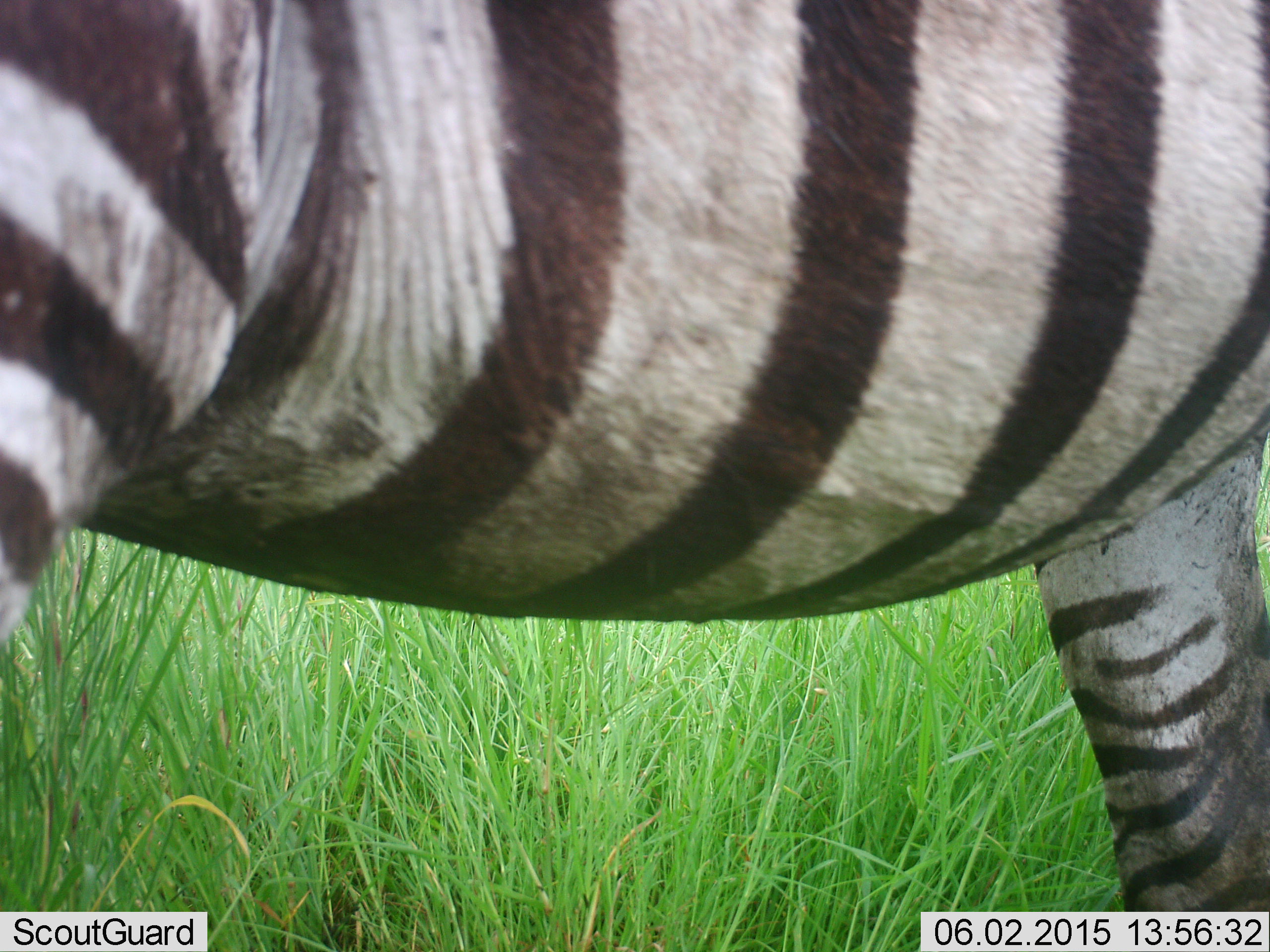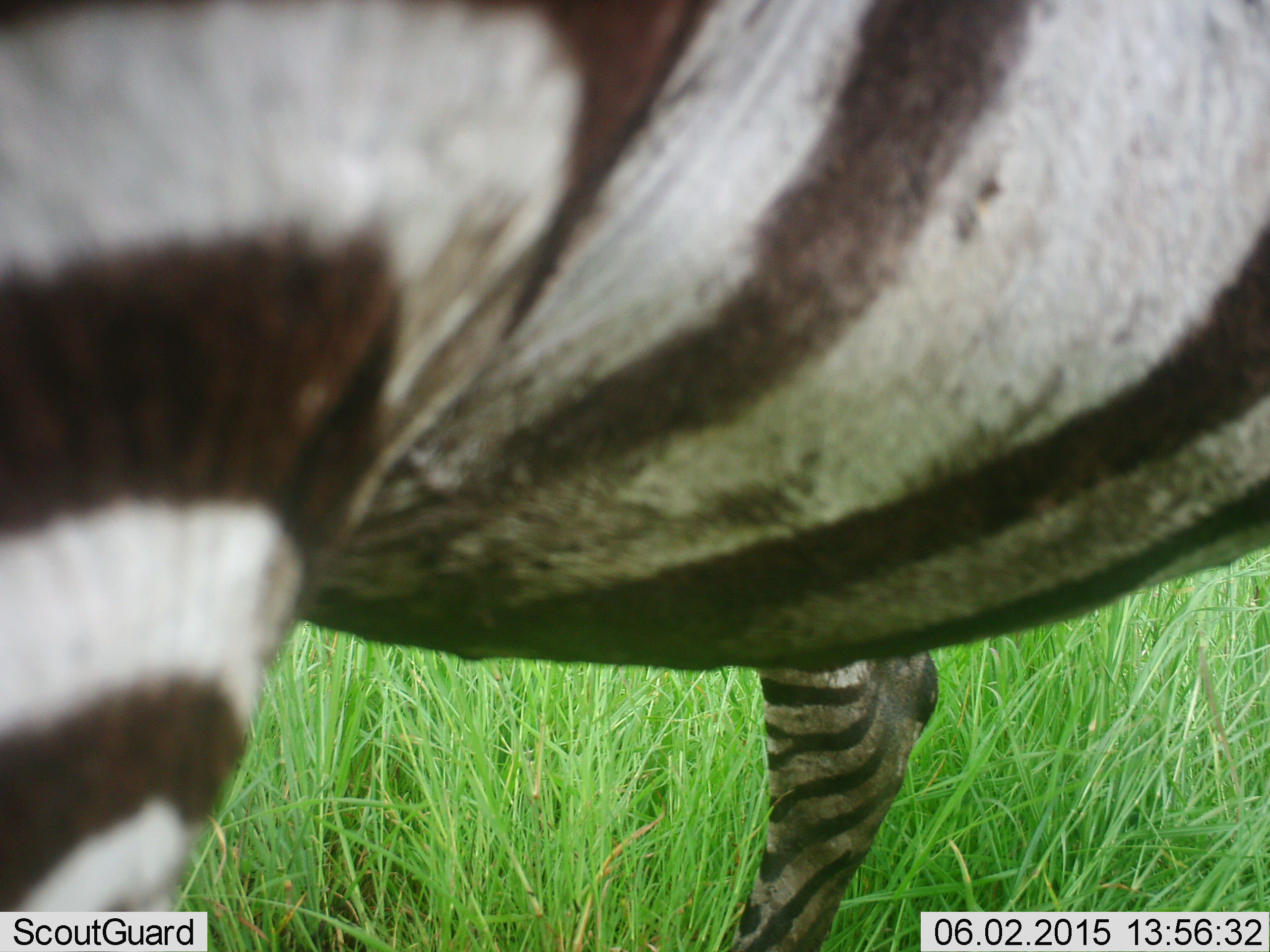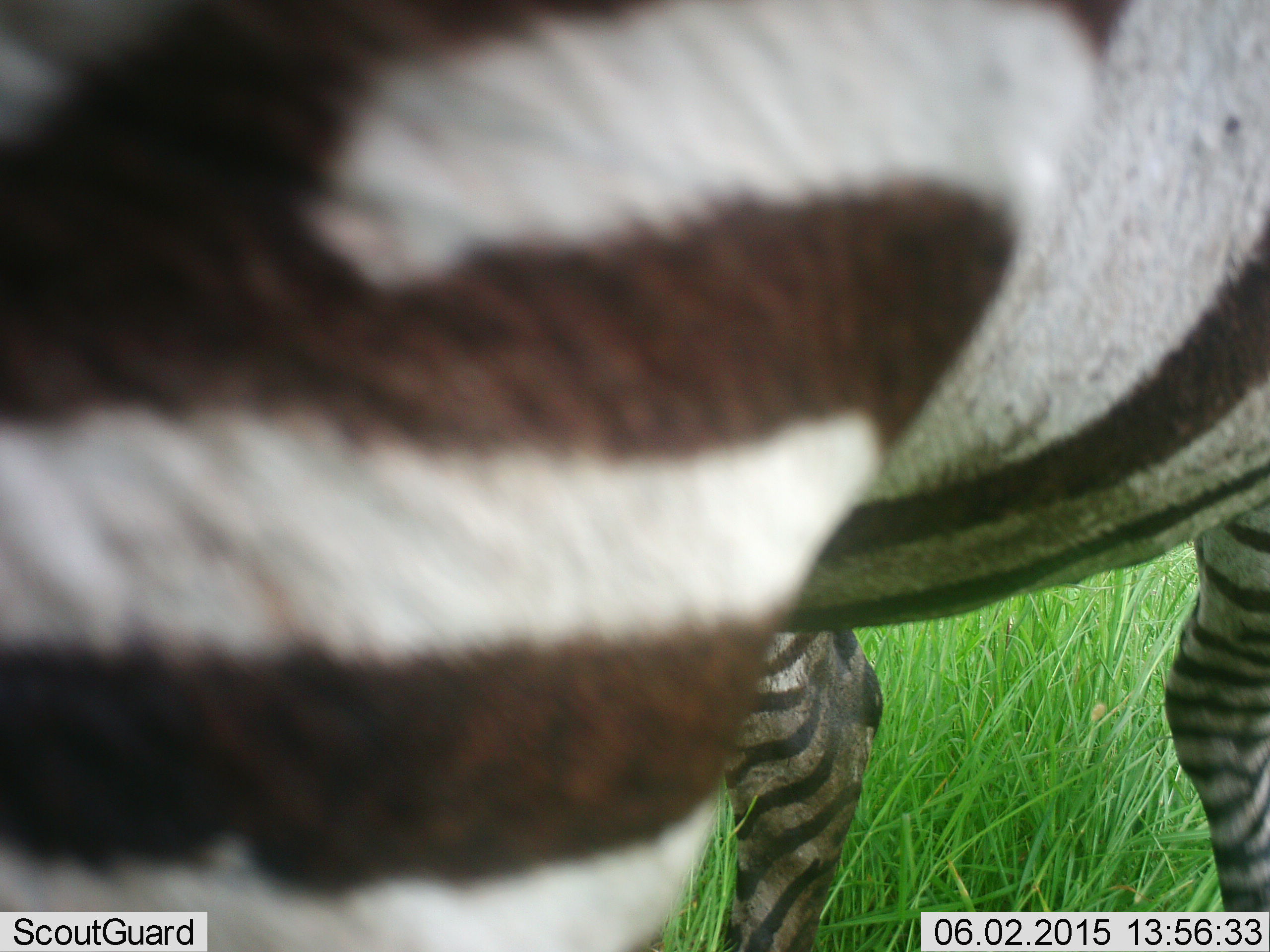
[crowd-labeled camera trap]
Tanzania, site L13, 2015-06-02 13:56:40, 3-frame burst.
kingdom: Animalia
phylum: Chordata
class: Mammalia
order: Perissodactyla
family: Equidae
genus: Equus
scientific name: Equus quagga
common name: plains zebra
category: zebra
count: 1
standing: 60%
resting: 10%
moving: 40%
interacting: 10%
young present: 0%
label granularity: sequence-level